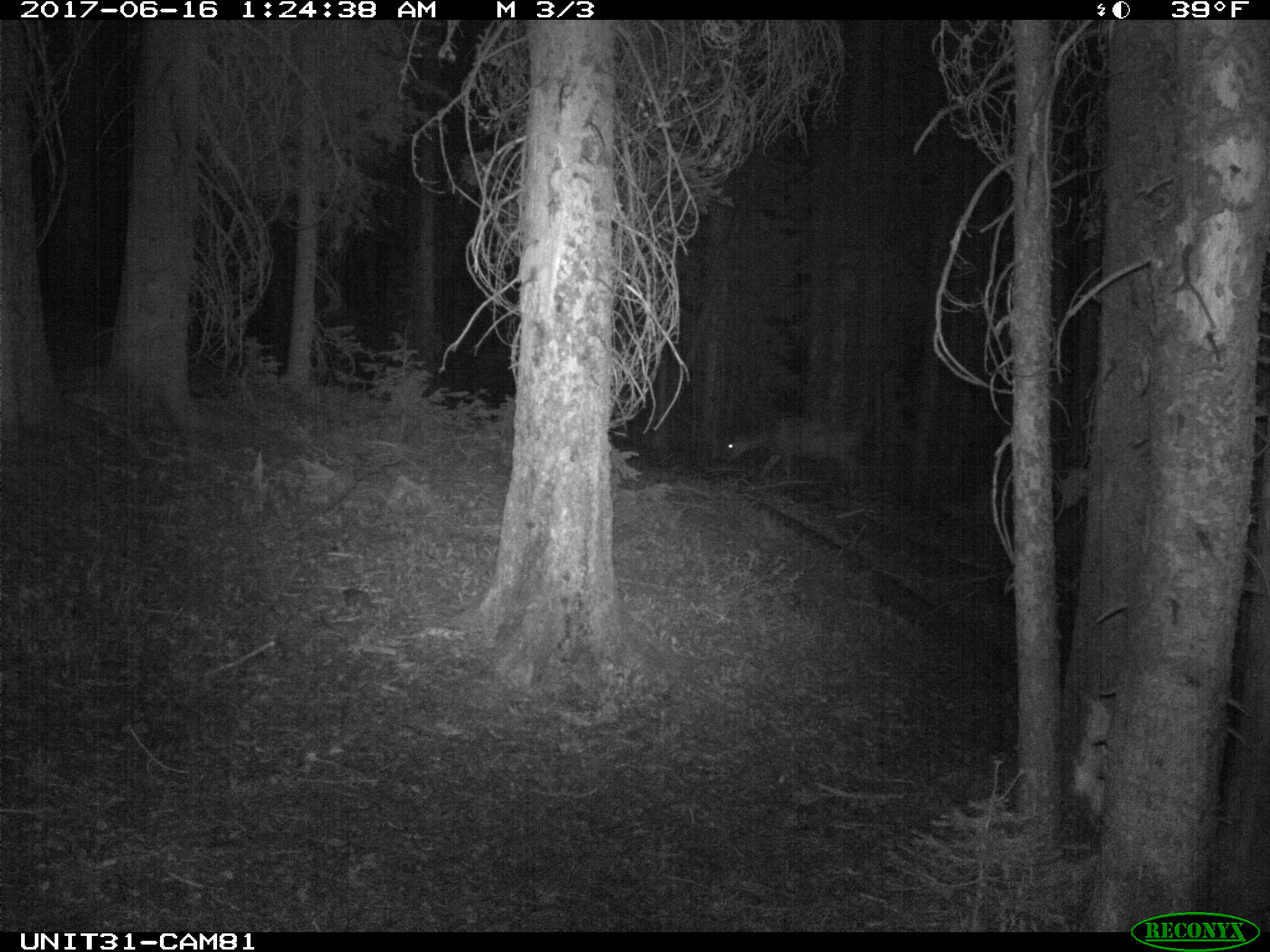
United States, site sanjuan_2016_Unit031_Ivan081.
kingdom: Animalia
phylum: Chordata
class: Mammalia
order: Artiodactyla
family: Cervidae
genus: Odocoileus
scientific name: Odocoileus hemionus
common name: mule deer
Odocoileus hemionus (mule deer).